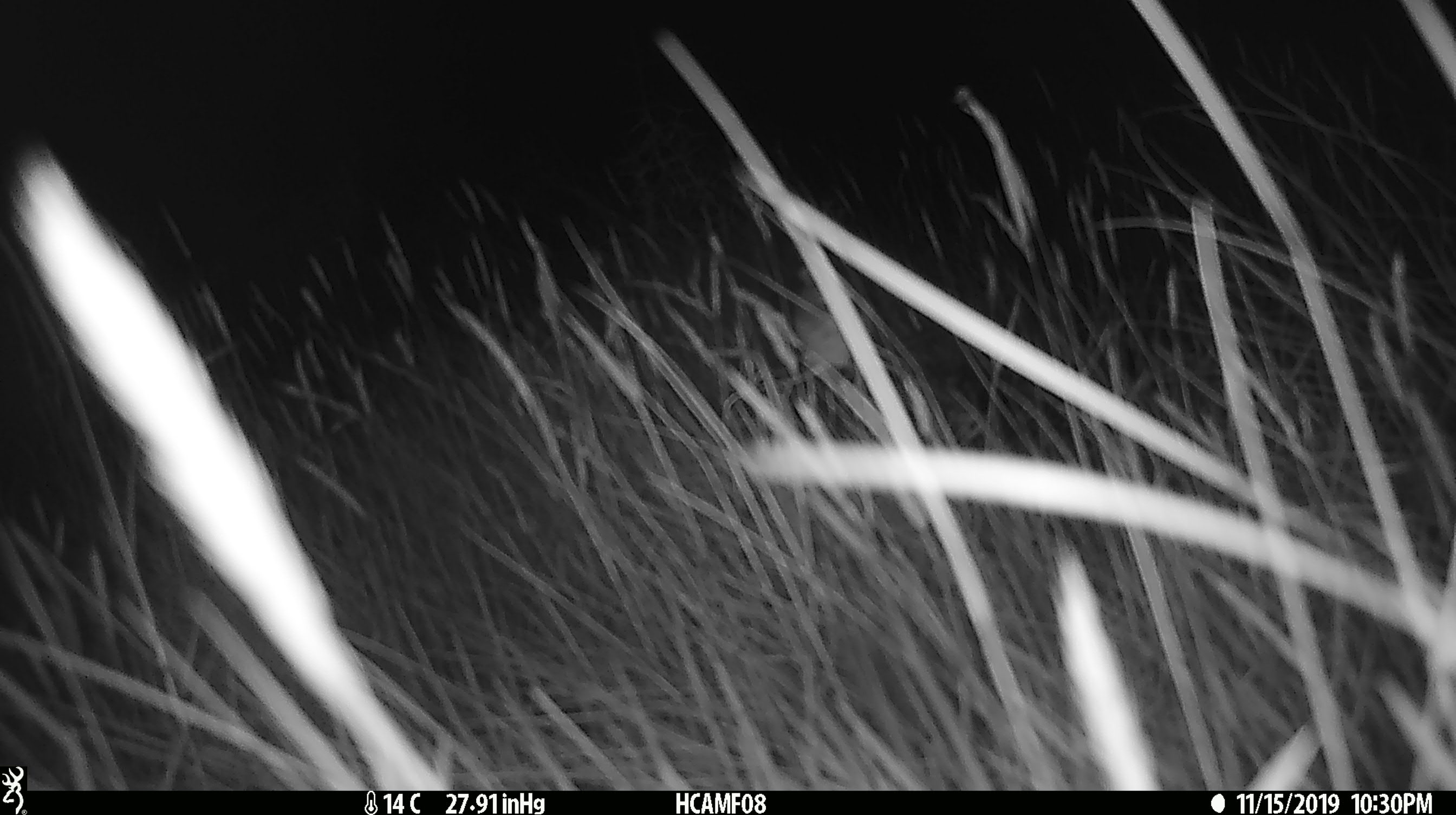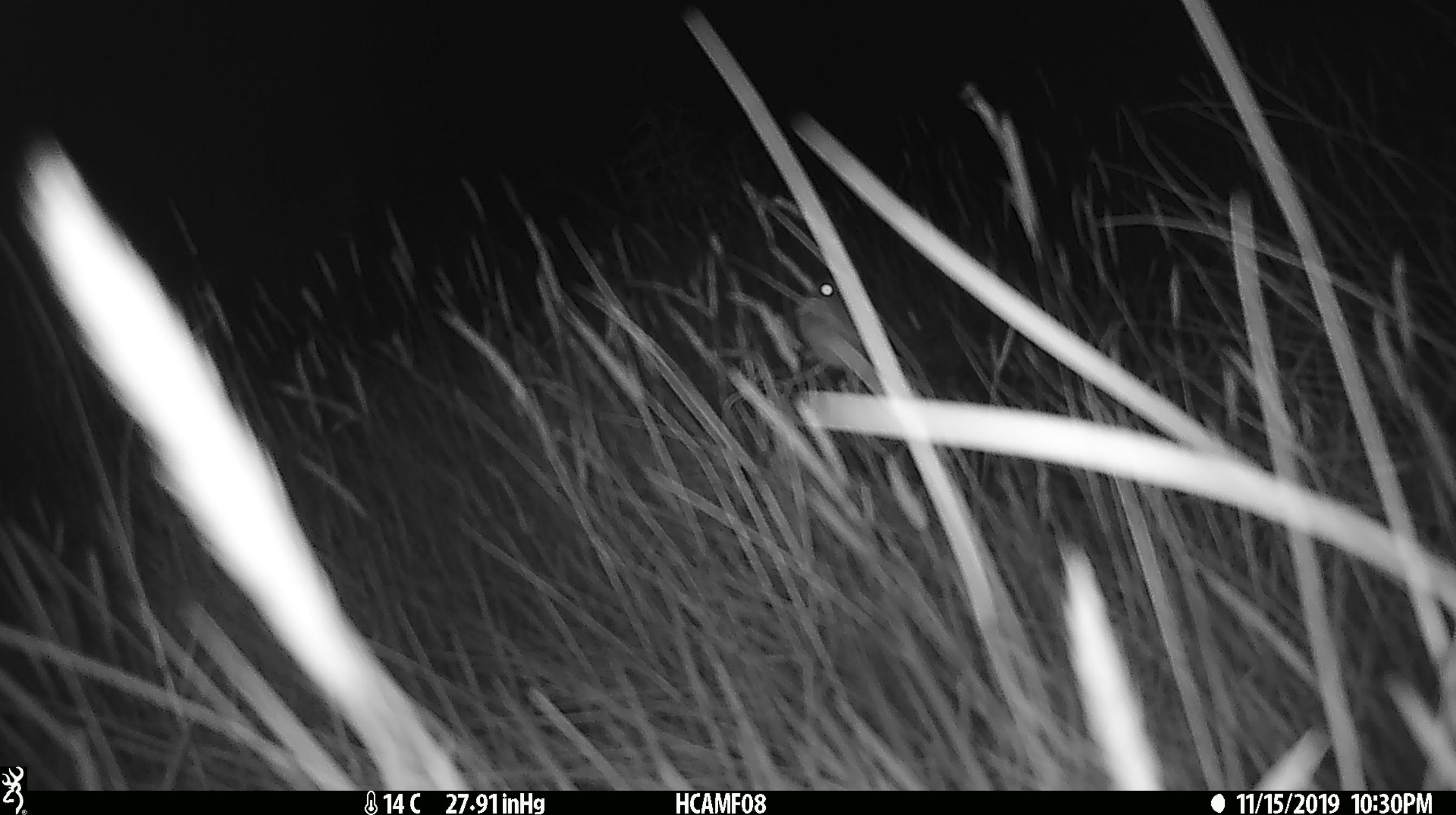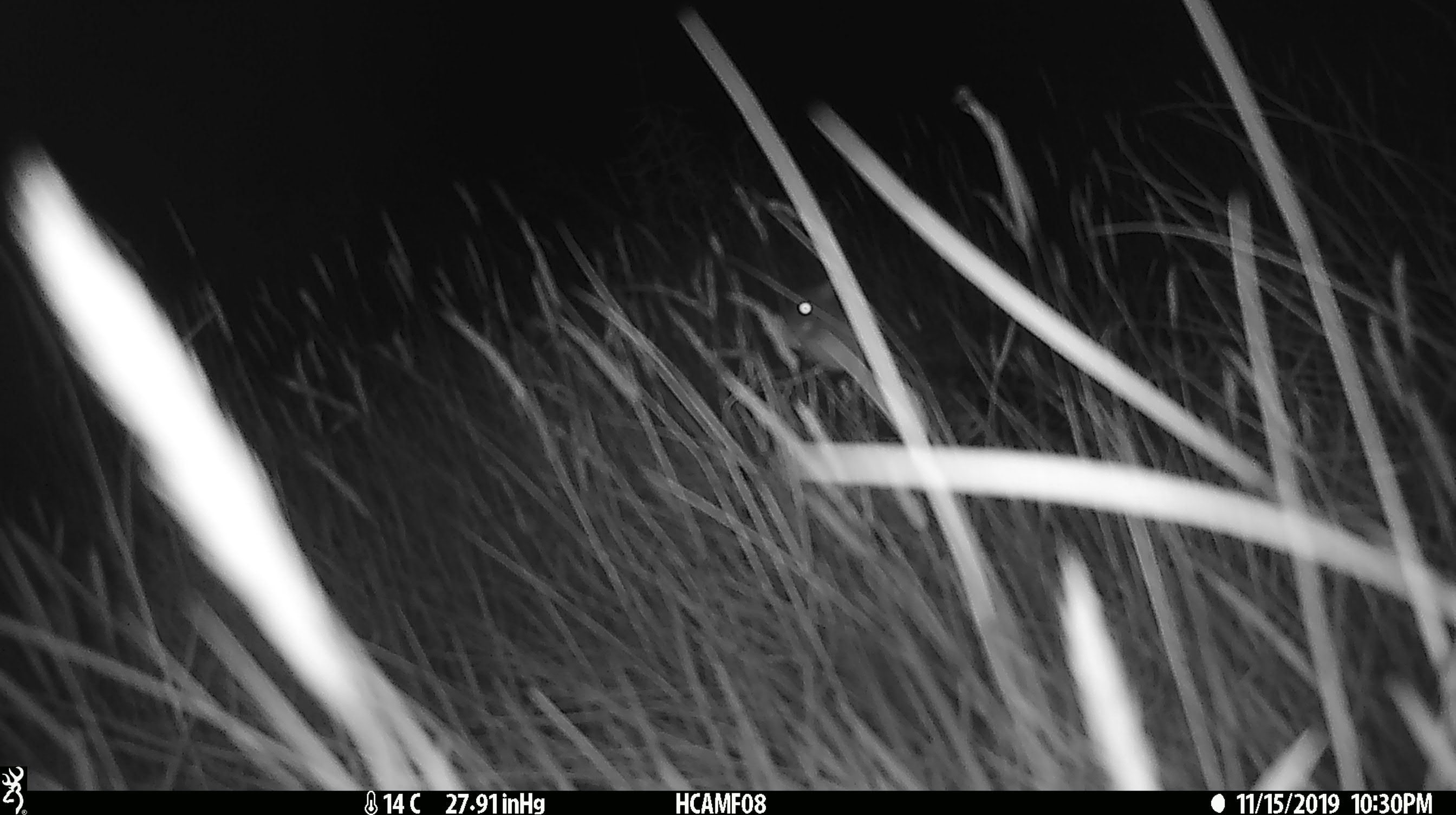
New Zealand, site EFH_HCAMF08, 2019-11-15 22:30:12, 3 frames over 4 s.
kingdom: Animalia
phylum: Chordata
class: Mammalia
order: Rodentia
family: Muridae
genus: Mus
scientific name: Mus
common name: mouse